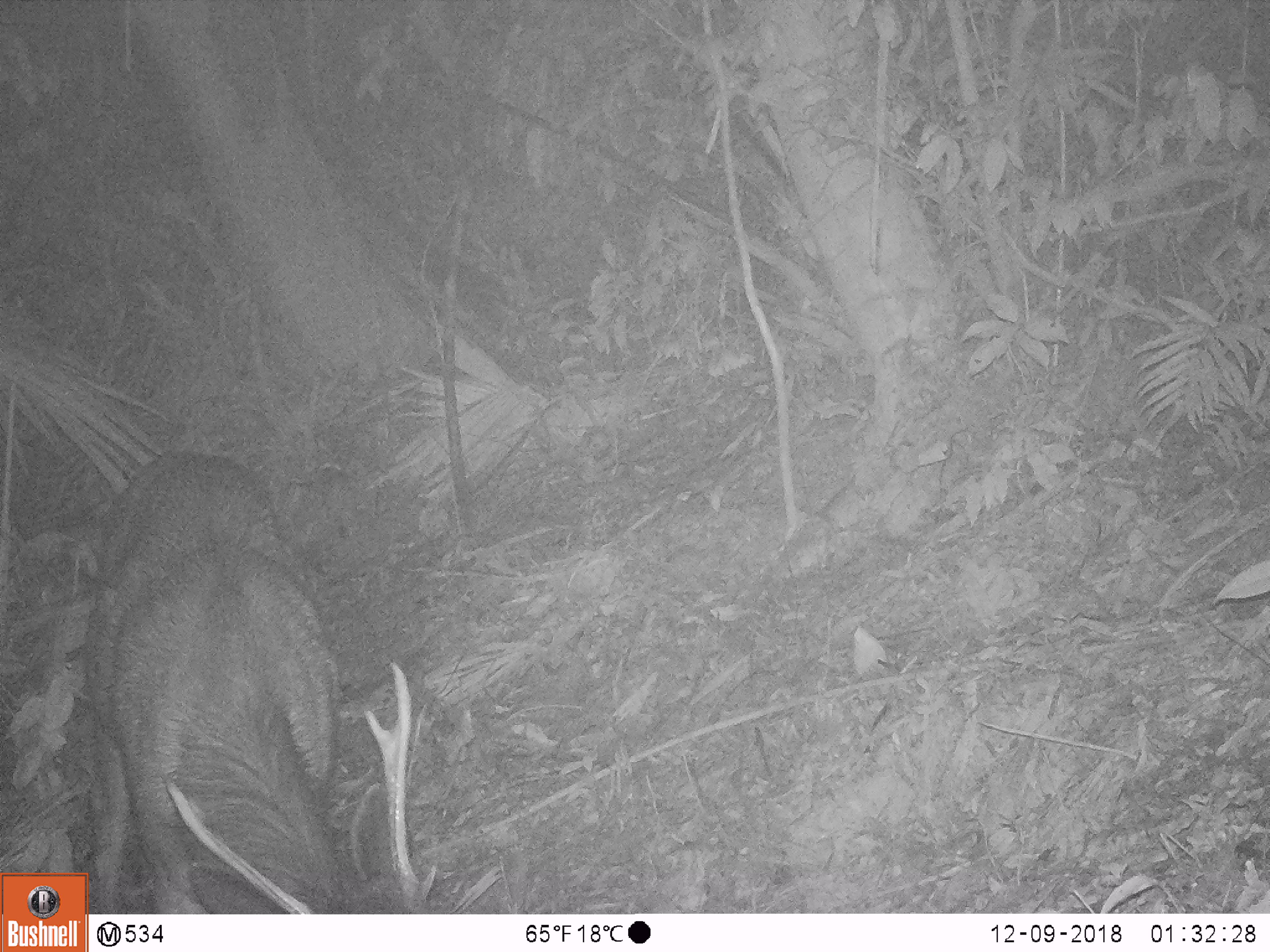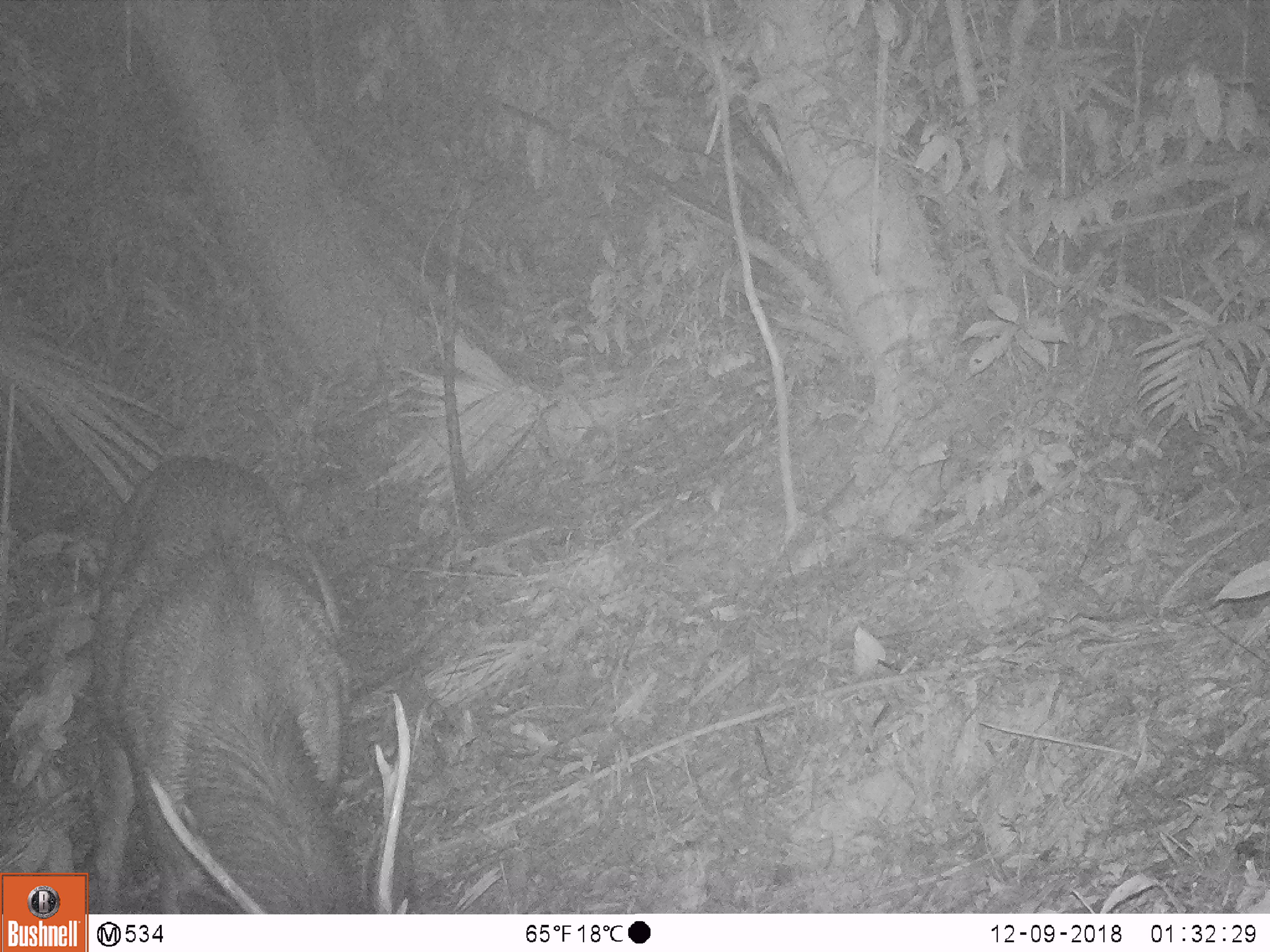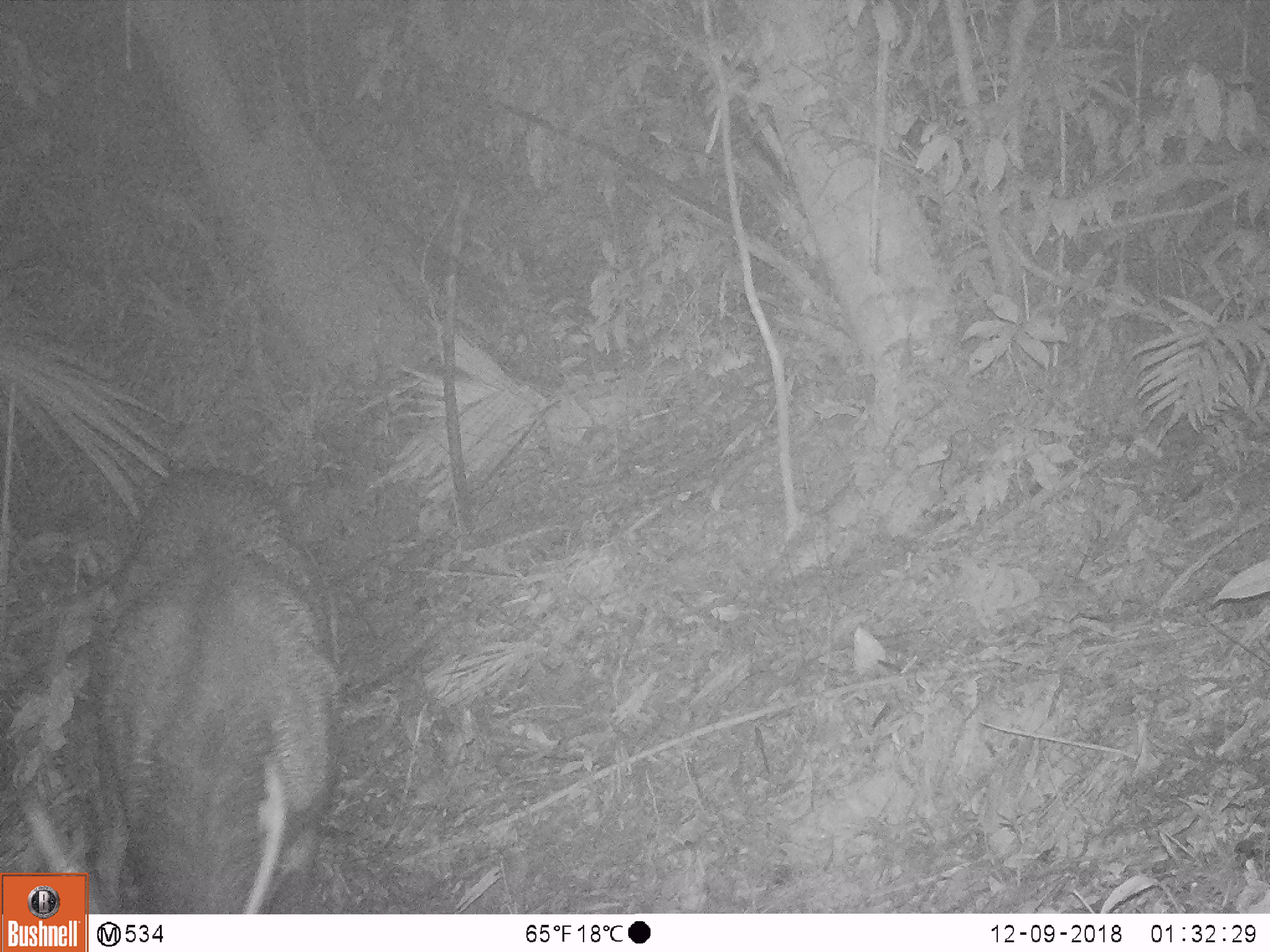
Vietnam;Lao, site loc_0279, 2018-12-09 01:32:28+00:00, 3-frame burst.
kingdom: Animalia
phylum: Chordata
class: Mammalia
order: Artiodactyla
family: Cervidae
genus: Rusa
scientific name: Rusa unicolor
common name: sambar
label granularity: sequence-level